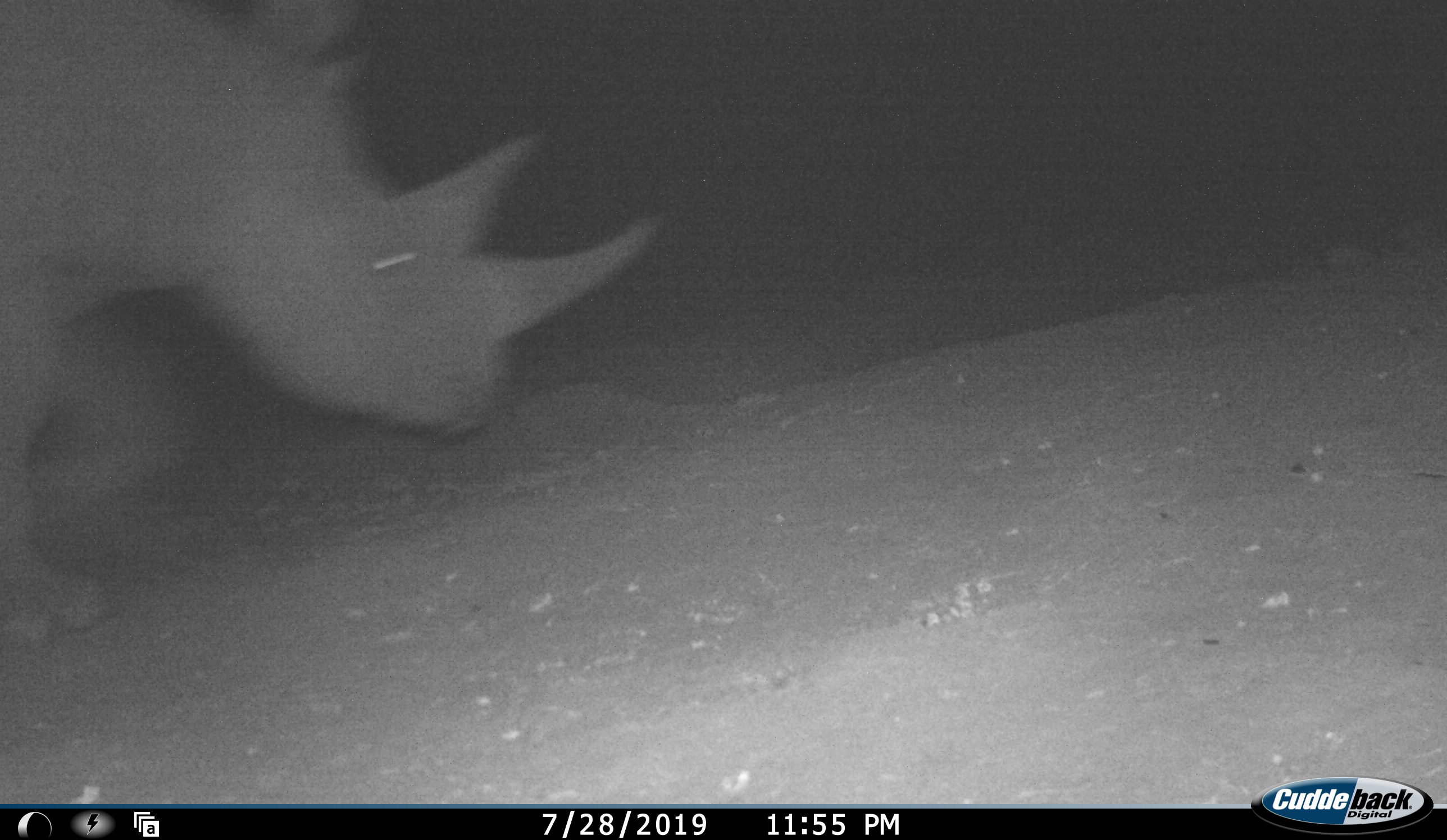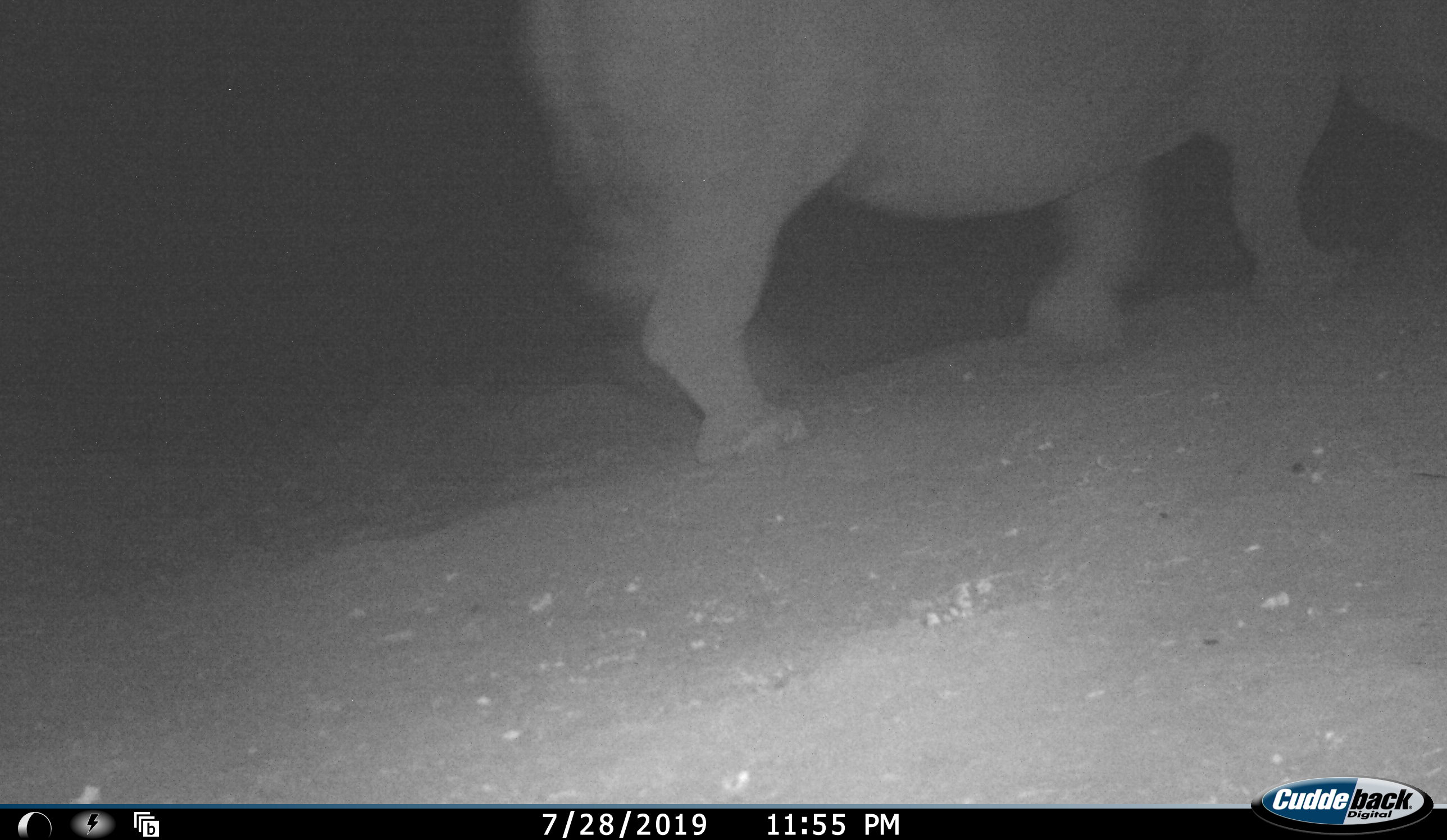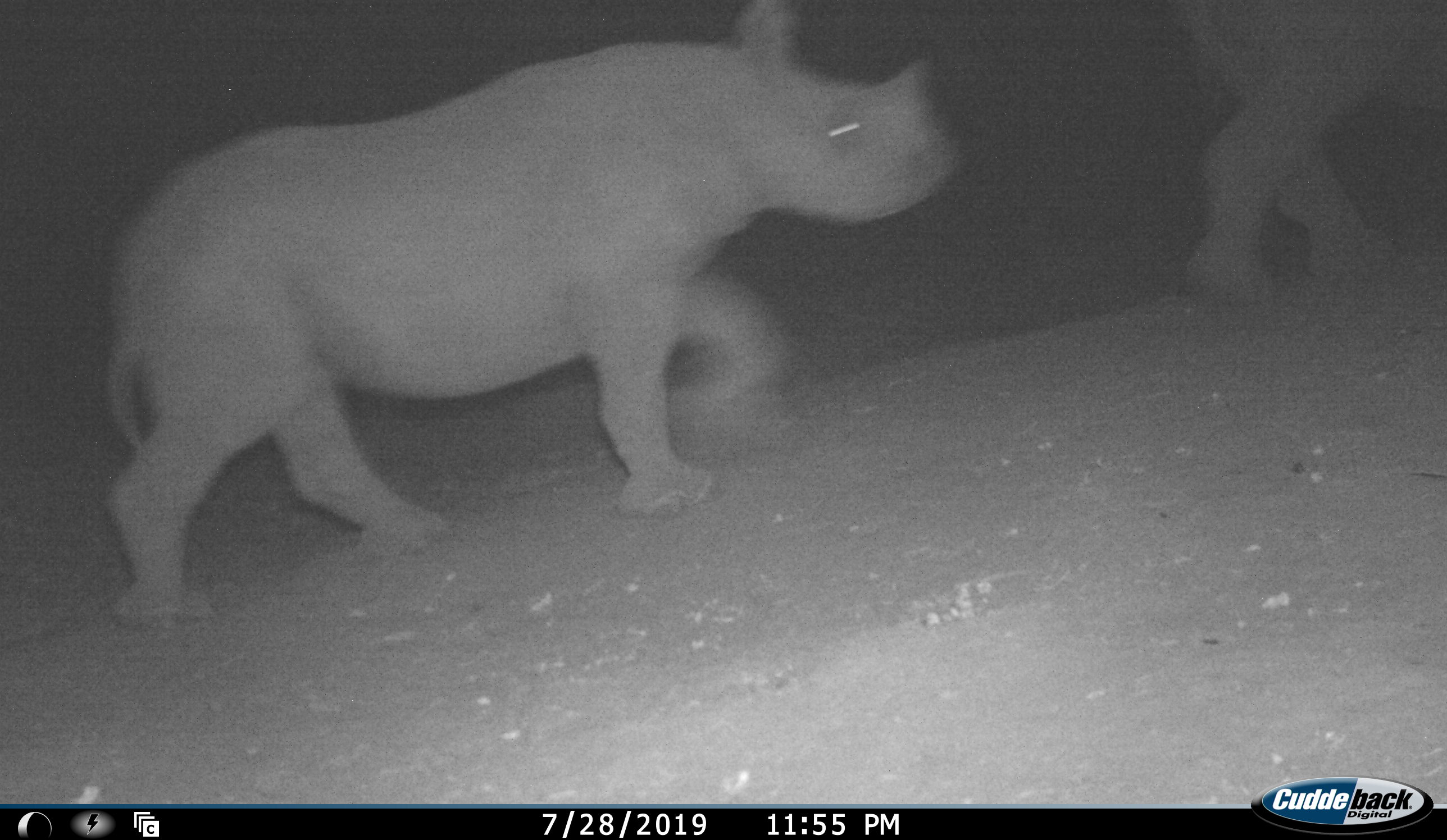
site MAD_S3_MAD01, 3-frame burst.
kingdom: Animalia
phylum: Chordata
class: Mammalia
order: Perissodactyla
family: Rhinocerotidae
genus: Diceros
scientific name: Diceros bicornis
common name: black rhinoceros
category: rhinocerosblack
Rhinocerosblack (black rhinoceros) (Diceros bicornis), count 2. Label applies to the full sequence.